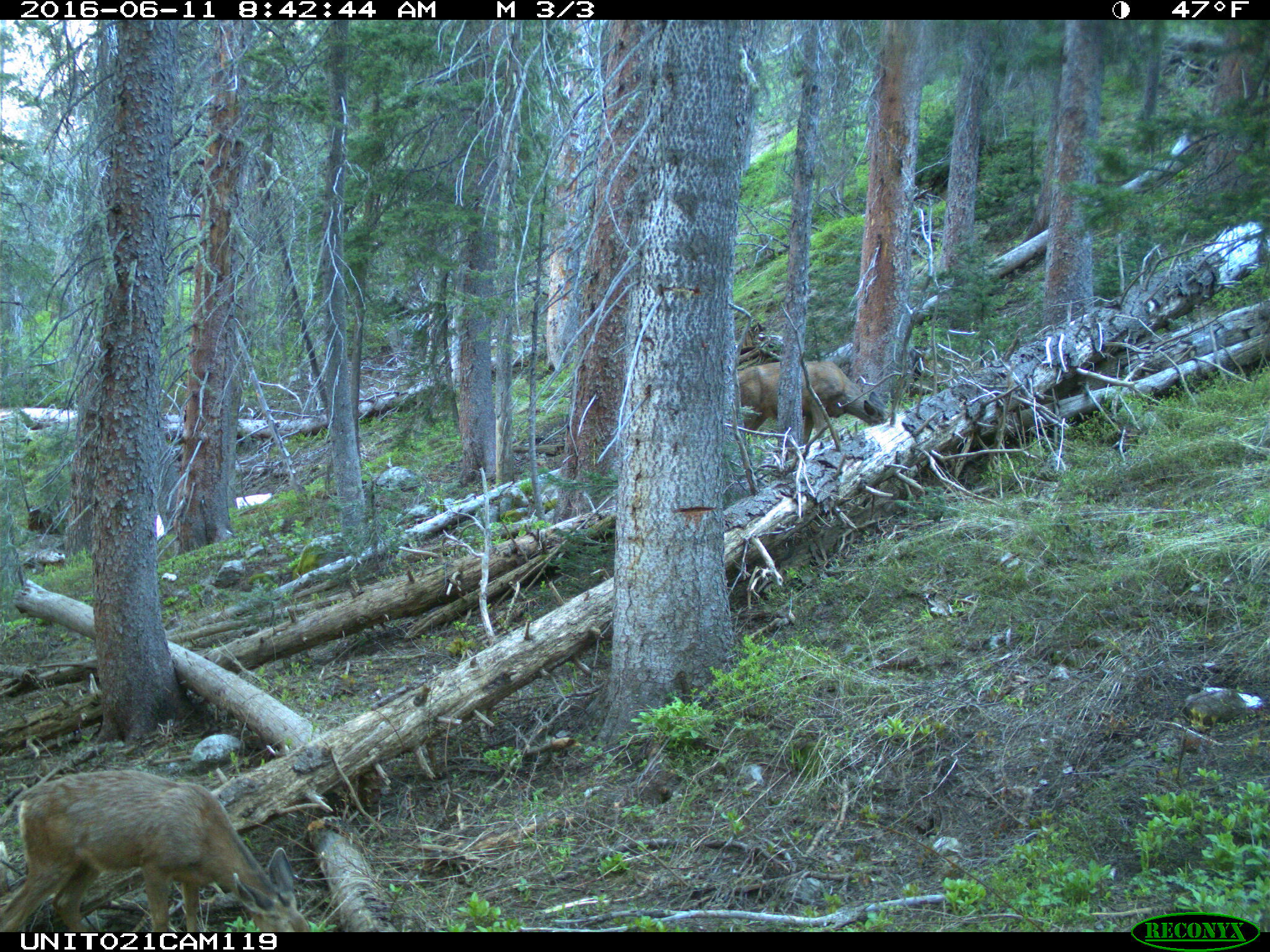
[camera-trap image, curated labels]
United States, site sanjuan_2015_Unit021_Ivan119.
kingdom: Animalia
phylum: Chordata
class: Mammalia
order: Artiodactyla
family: Cervidae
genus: Odocoileus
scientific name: Odocoileus hemionus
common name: mule deer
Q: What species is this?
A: Odocoileus hemionus (mule deer).